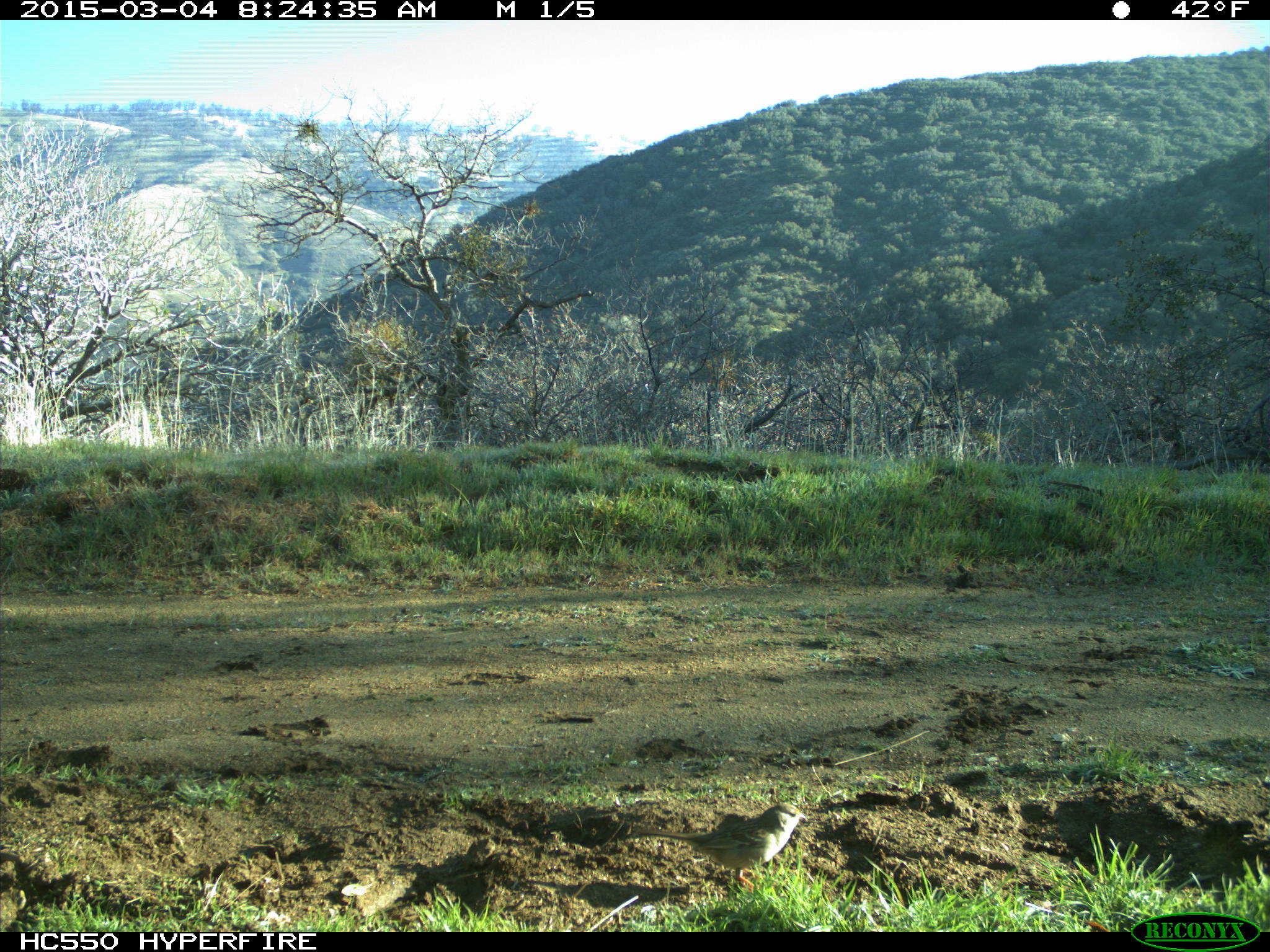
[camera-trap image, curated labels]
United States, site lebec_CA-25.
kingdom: Animalia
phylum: Chordata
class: Aves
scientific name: Aves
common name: birds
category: unidentified bird